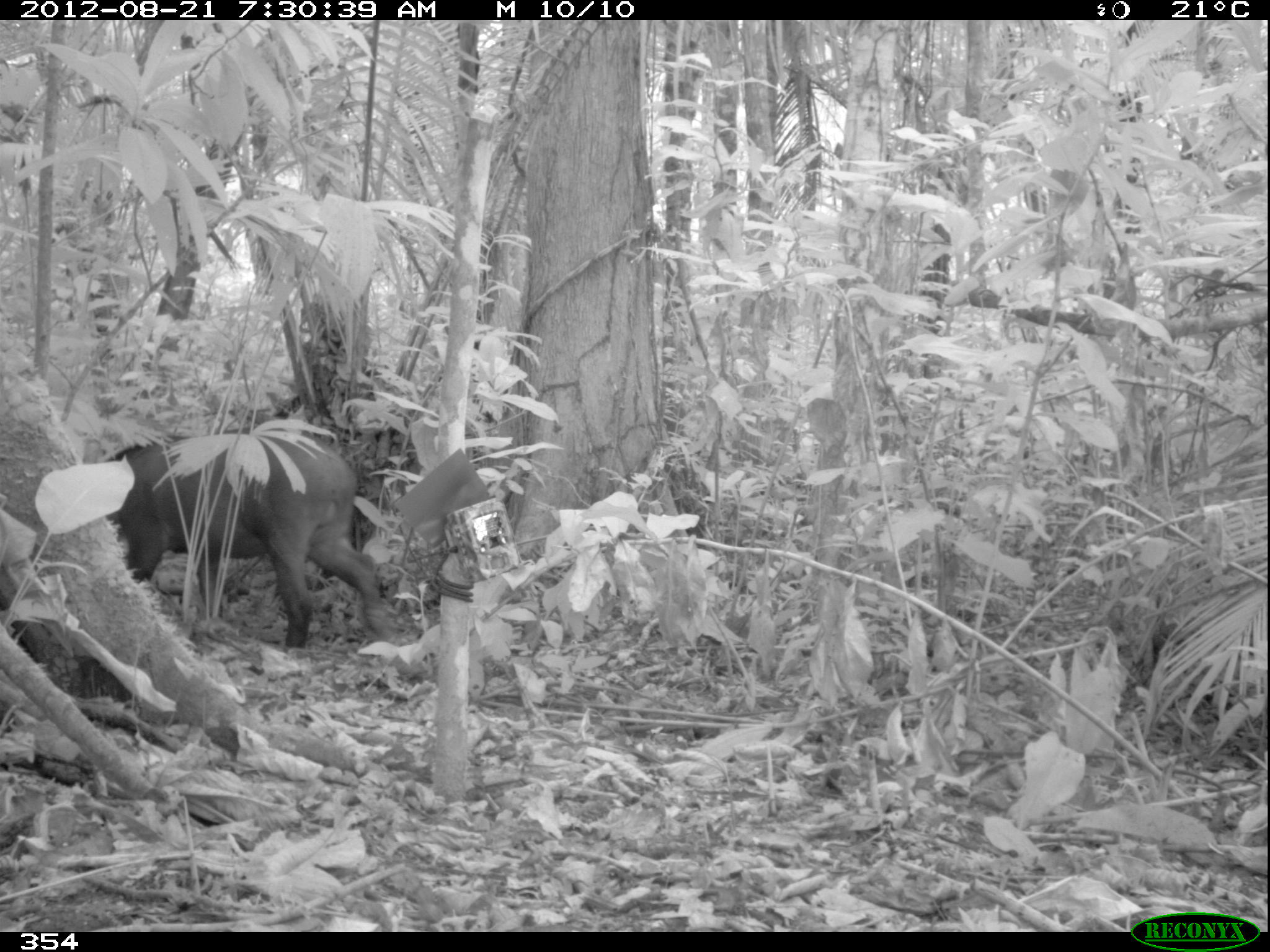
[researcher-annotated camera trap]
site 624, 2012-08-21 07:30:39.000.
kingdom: Animalia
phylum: Chordata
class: Mammalia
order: Perissodactyla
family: Tapiridae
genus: Tapirus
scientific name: Tapirus terrestris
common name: south american tapir